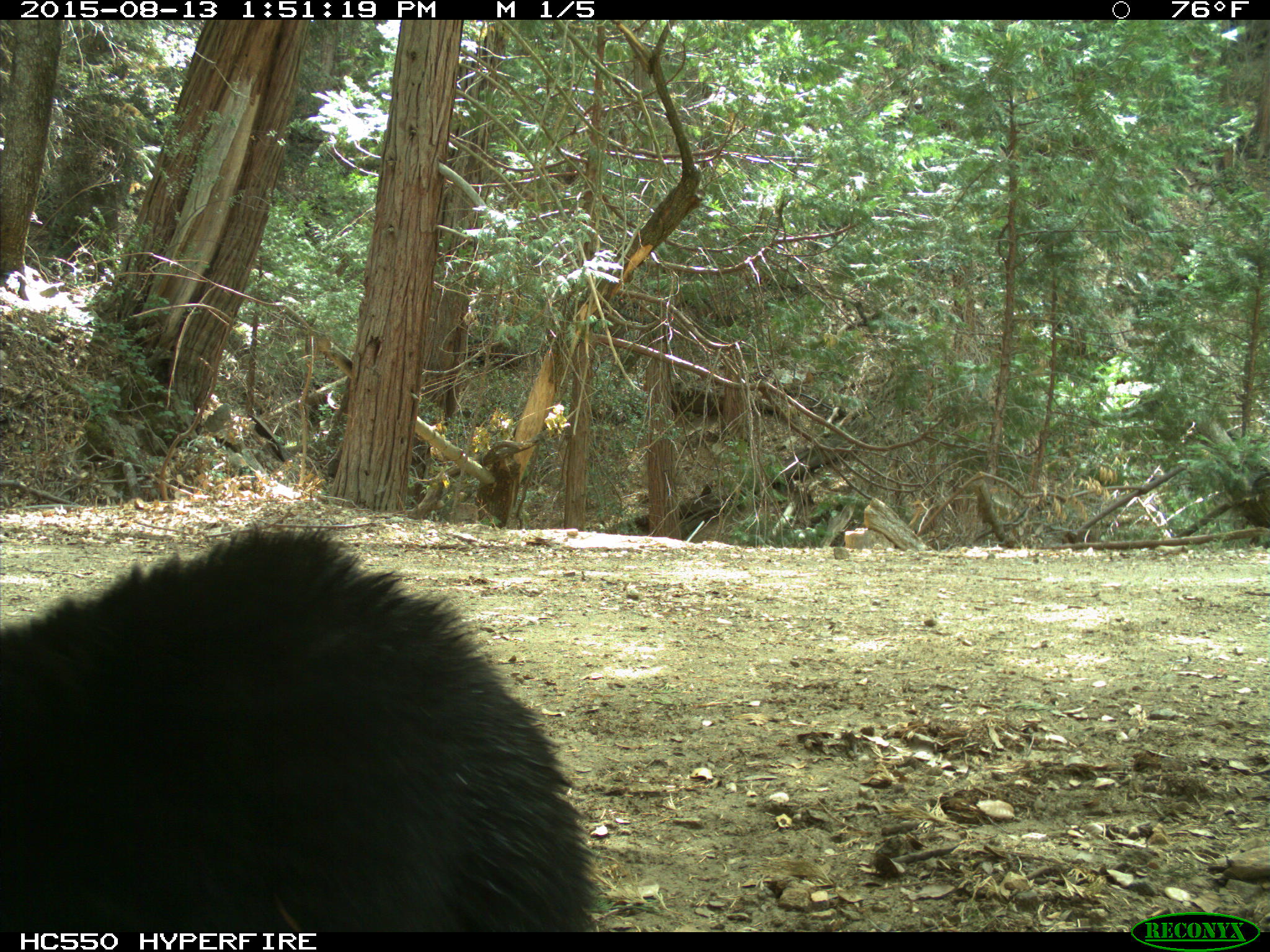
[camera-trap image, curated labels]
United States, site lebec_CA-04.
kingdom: Animalia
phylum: Chordata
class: Mammalia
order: Carnivora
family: Ursidae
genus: Ursus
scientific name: Ursus americanus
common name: american black bear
Ursus americanus (american black bear).